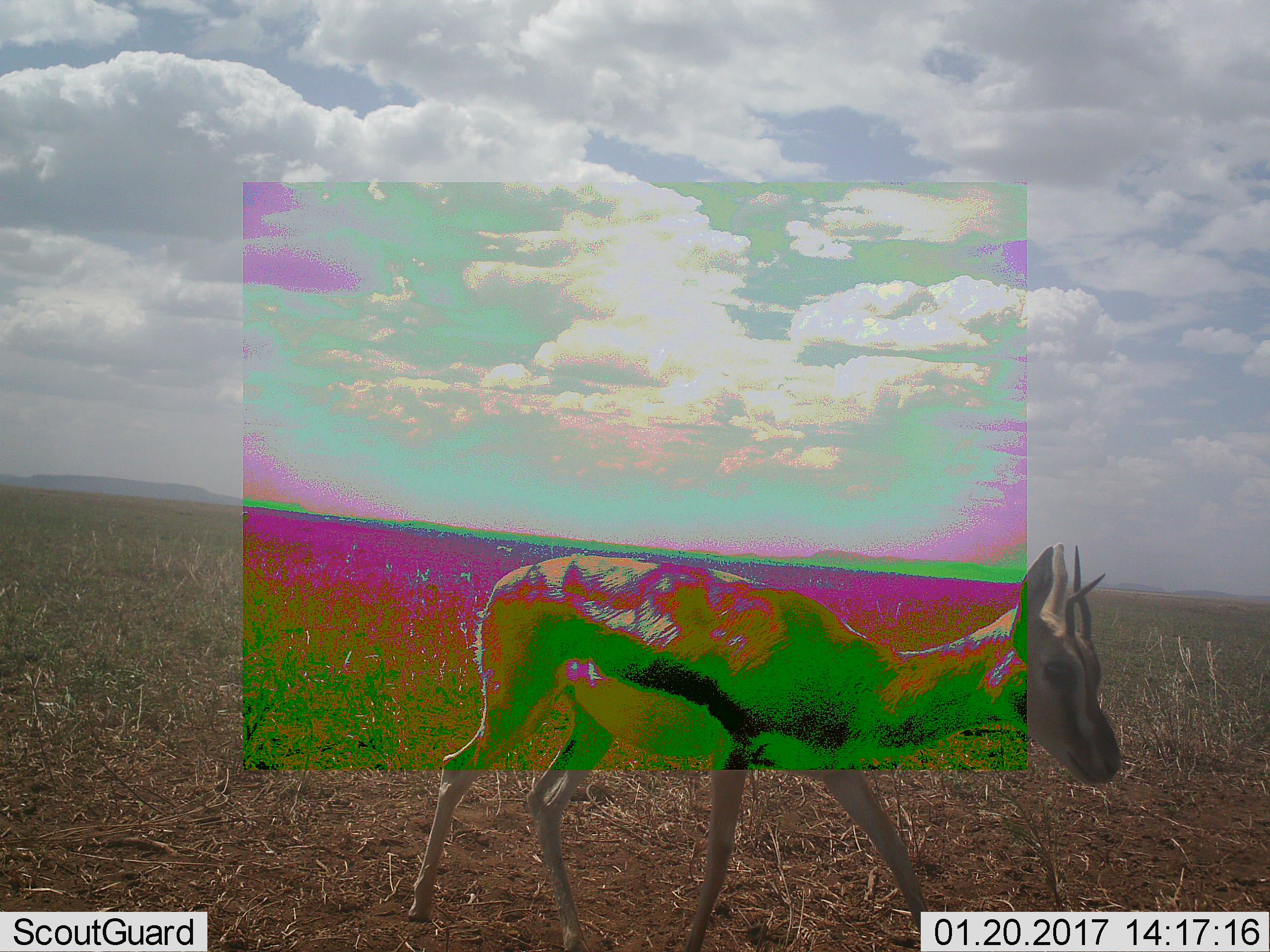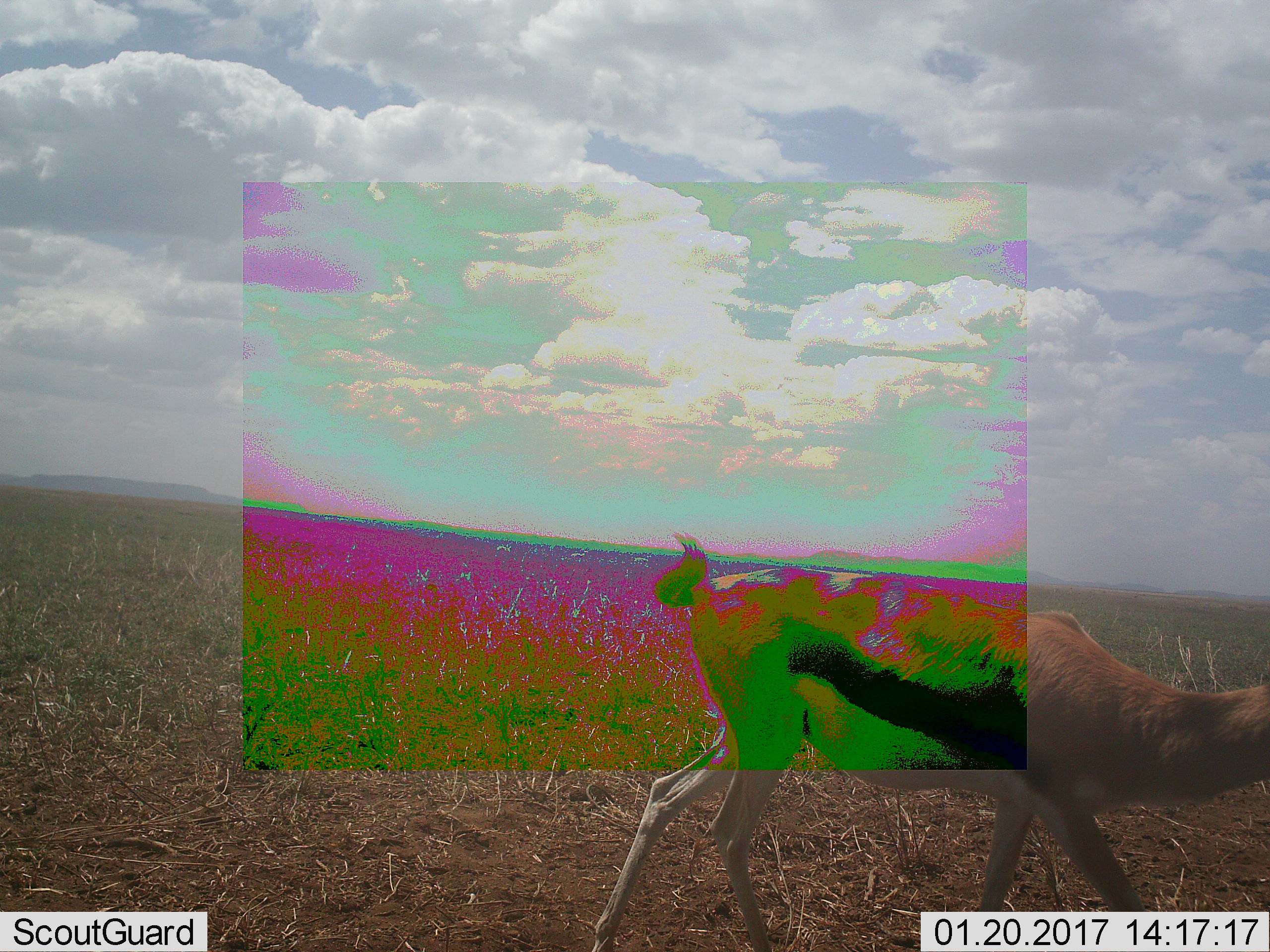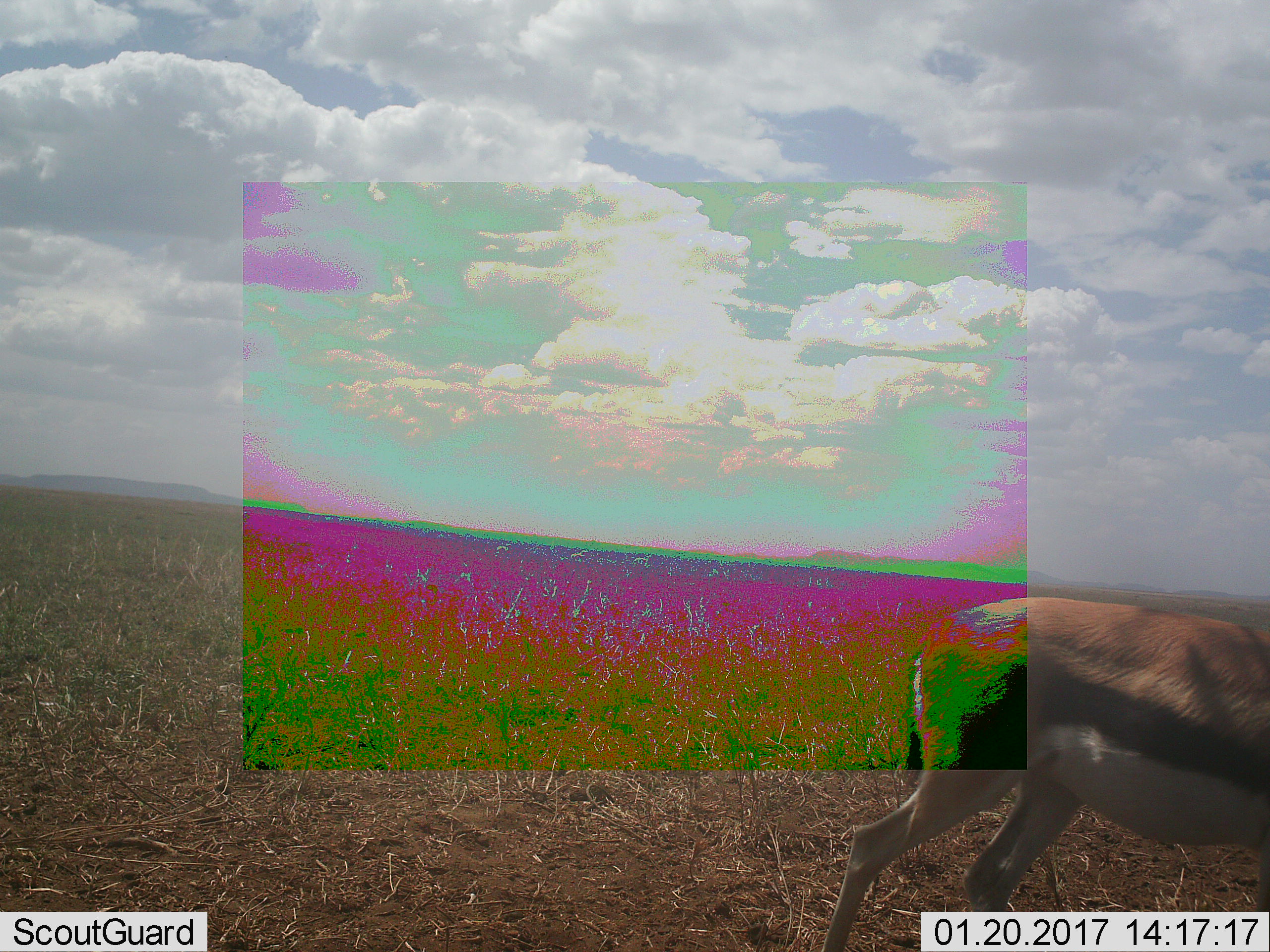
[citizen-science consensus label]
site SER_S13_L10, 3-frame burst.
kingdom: Animalia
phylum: Chordata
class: Mammalia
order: Artiodactyla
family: Bovidae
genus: Eudorcas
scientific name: Eudorcas thomsonii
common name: thomson's gazelle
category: gazellethomsons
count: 1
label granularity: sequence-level